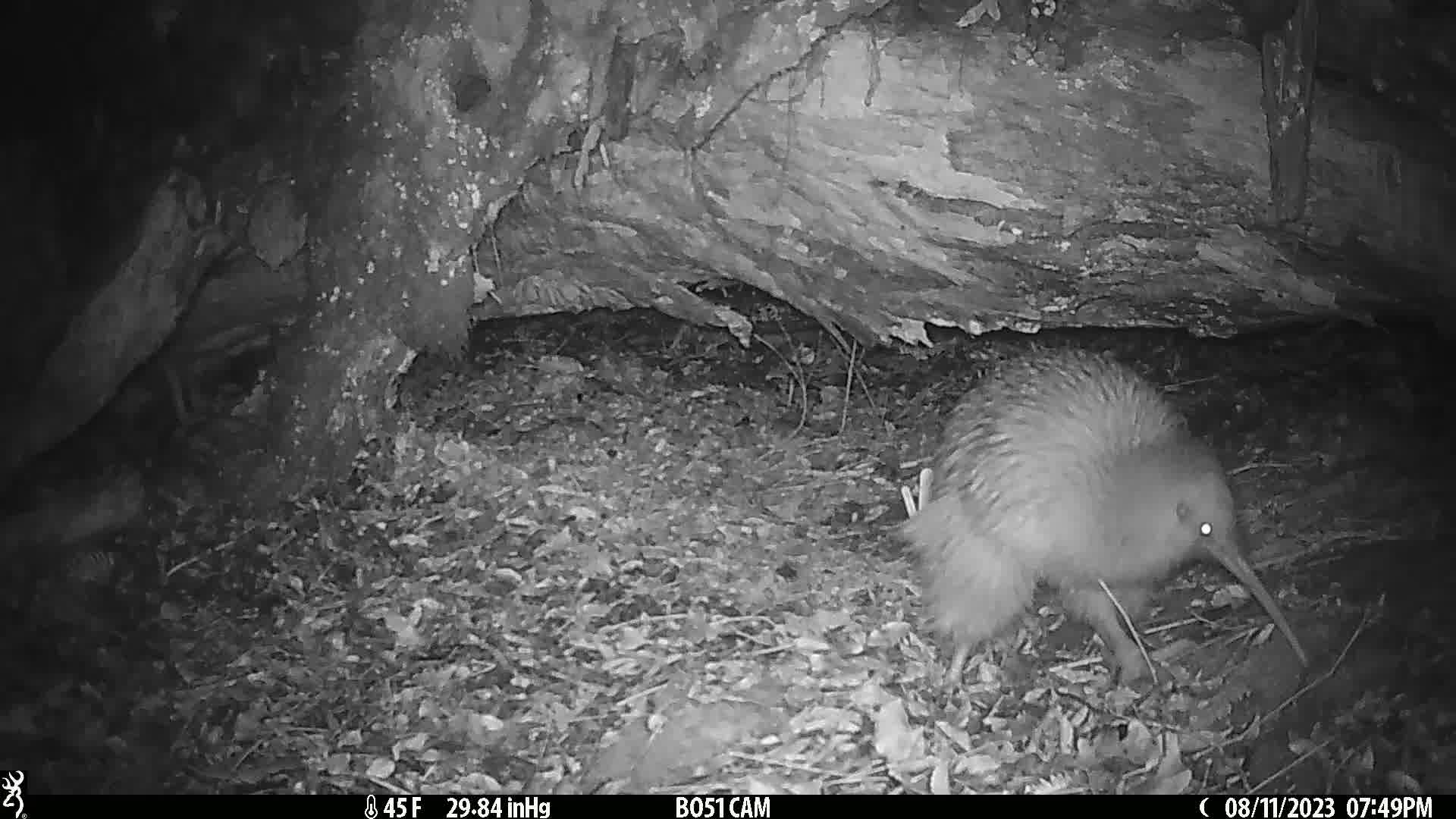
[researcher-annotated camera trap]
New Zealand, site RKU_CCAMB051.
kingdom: Animalia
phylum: Chordata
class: Aves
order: Apterygiformes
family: Apterygidae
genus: Apteryx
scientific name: Apteryx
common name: kiwi